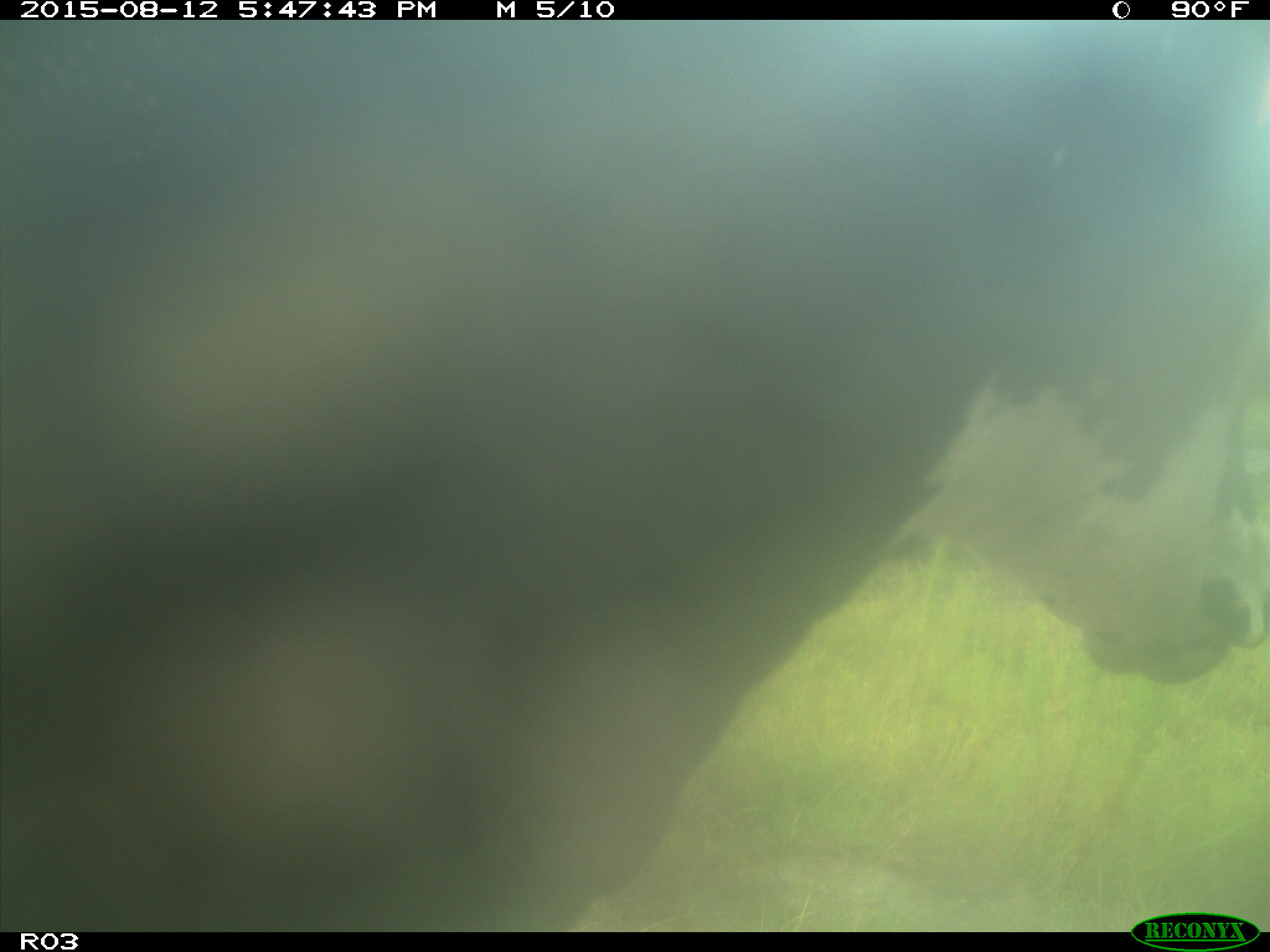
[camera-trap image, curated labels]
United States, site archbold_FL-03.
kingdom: Animalia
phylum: Chordata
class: Mammalia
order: Artiodactyla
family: Bovidae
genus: Bos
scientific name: Bos taurus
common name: domestic cow